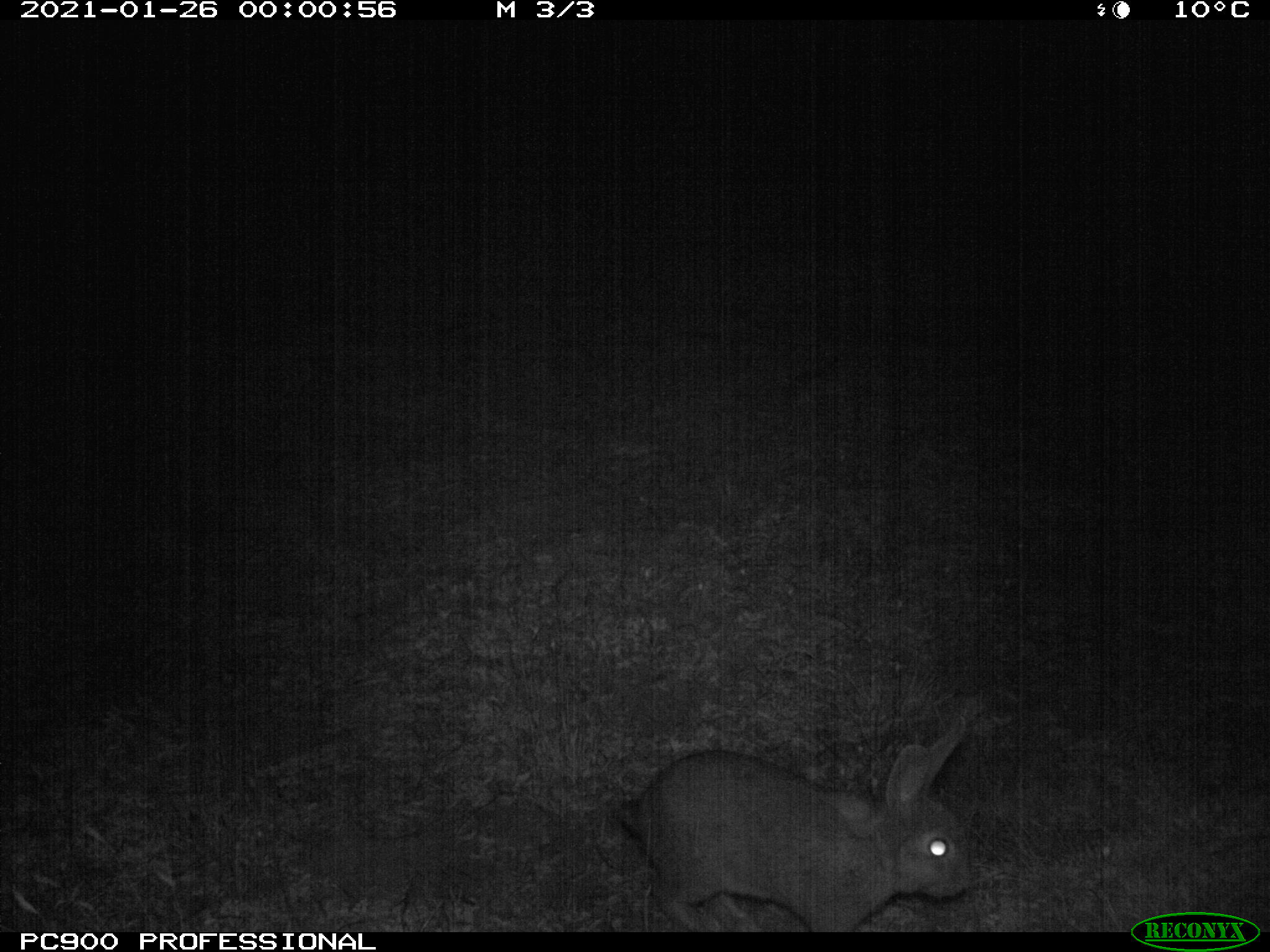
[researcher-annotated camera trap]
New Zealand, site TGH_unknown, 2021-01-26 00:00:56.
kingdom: Animalia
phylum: Chordata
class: Mammalia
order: Lagomorpha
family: Leporidae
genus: Oryctolagus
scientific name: Oryctolagus cuniculus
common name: european rabbit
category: rabbit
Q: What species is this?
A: Rabbit (european rabbit) (Oryctolagus cuniculus).